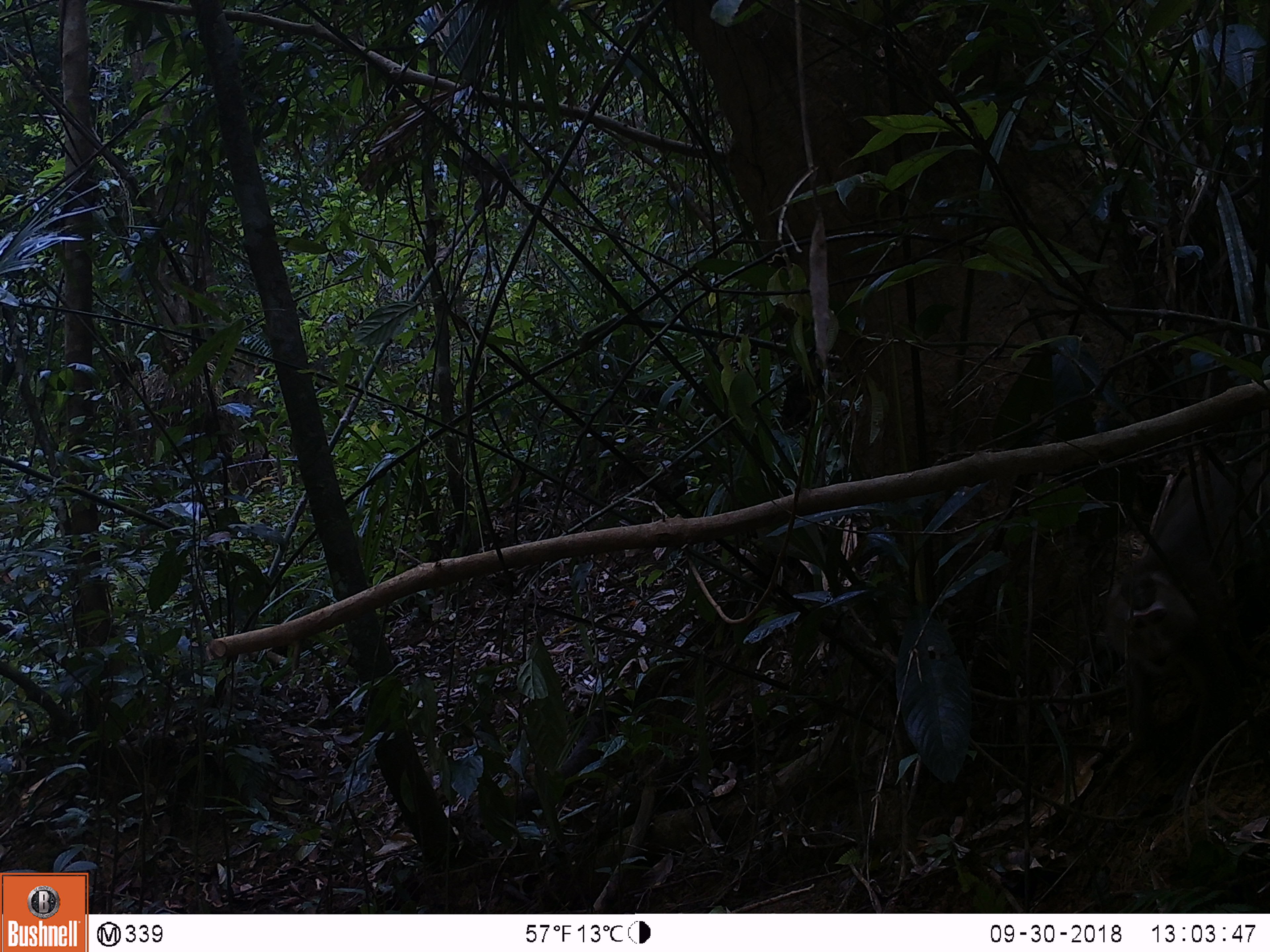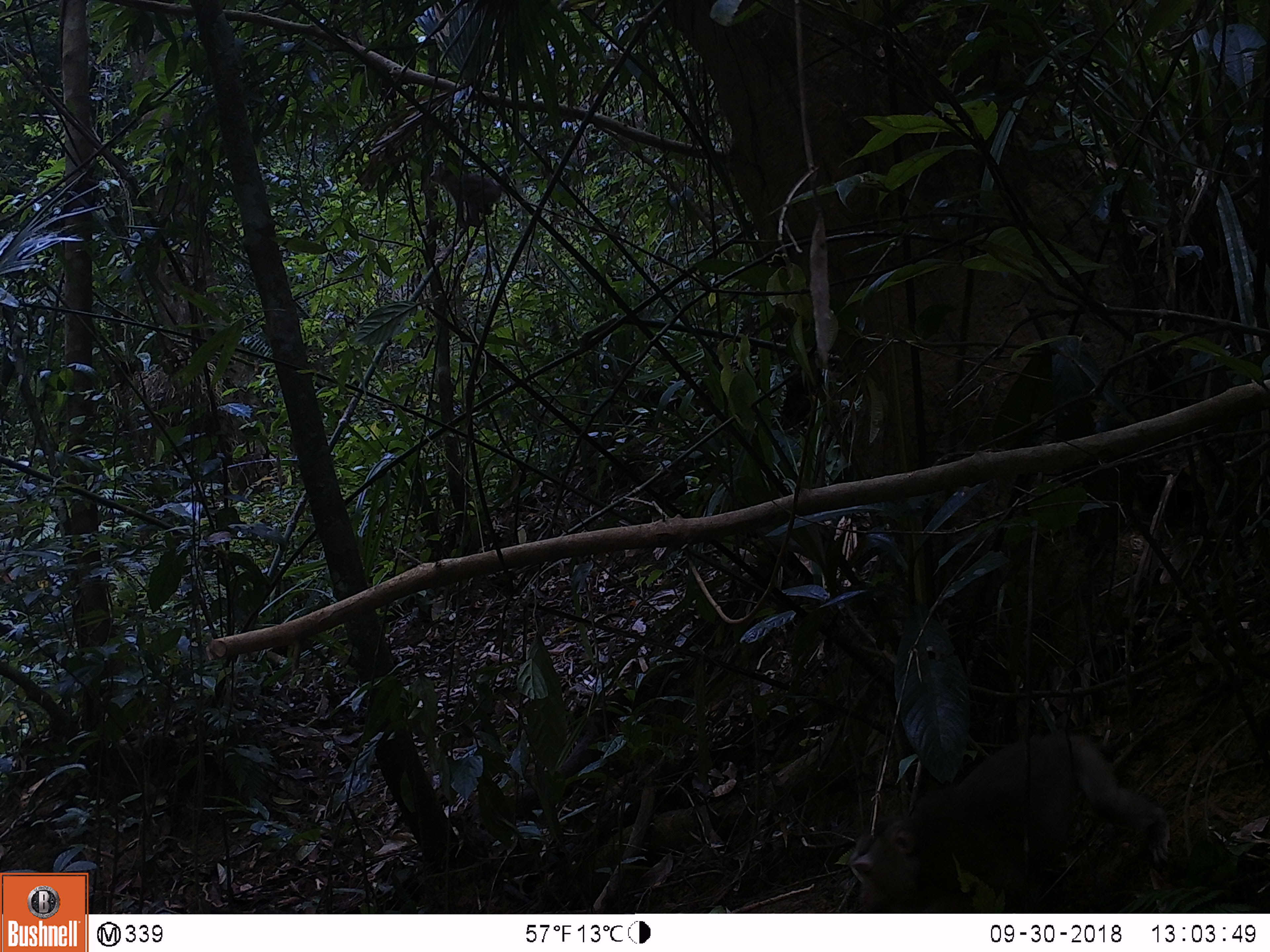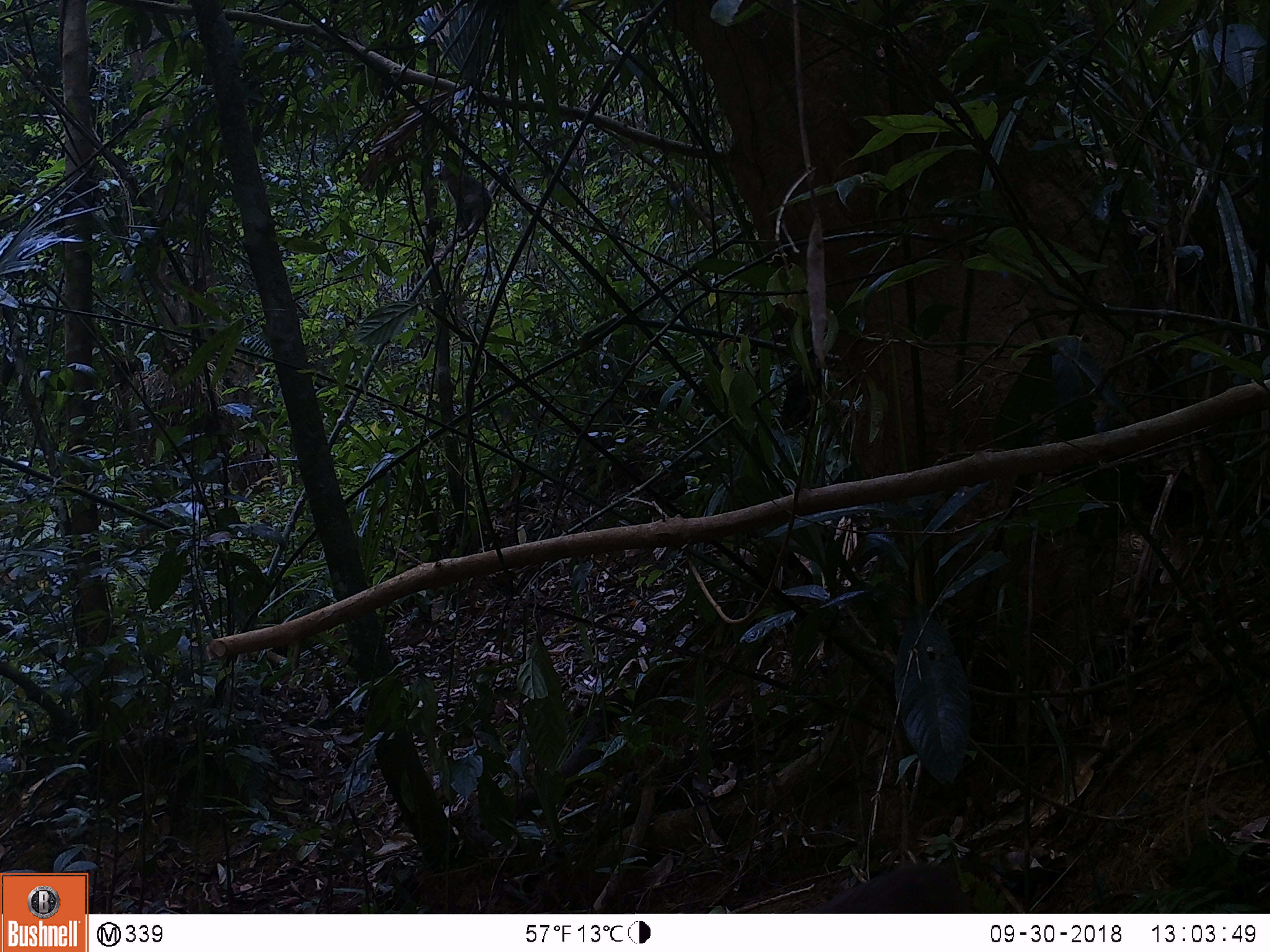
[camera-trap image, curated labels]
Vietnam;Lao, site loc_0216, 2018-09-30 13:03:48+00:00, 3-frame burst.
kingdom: Animalia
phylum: Chordata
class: Mammalia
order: Primates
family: Cercopithecidae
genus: Macaca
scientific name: Macaca nemestrina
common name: pig-tailed macaque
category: pig tailed macaque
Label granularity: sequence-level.